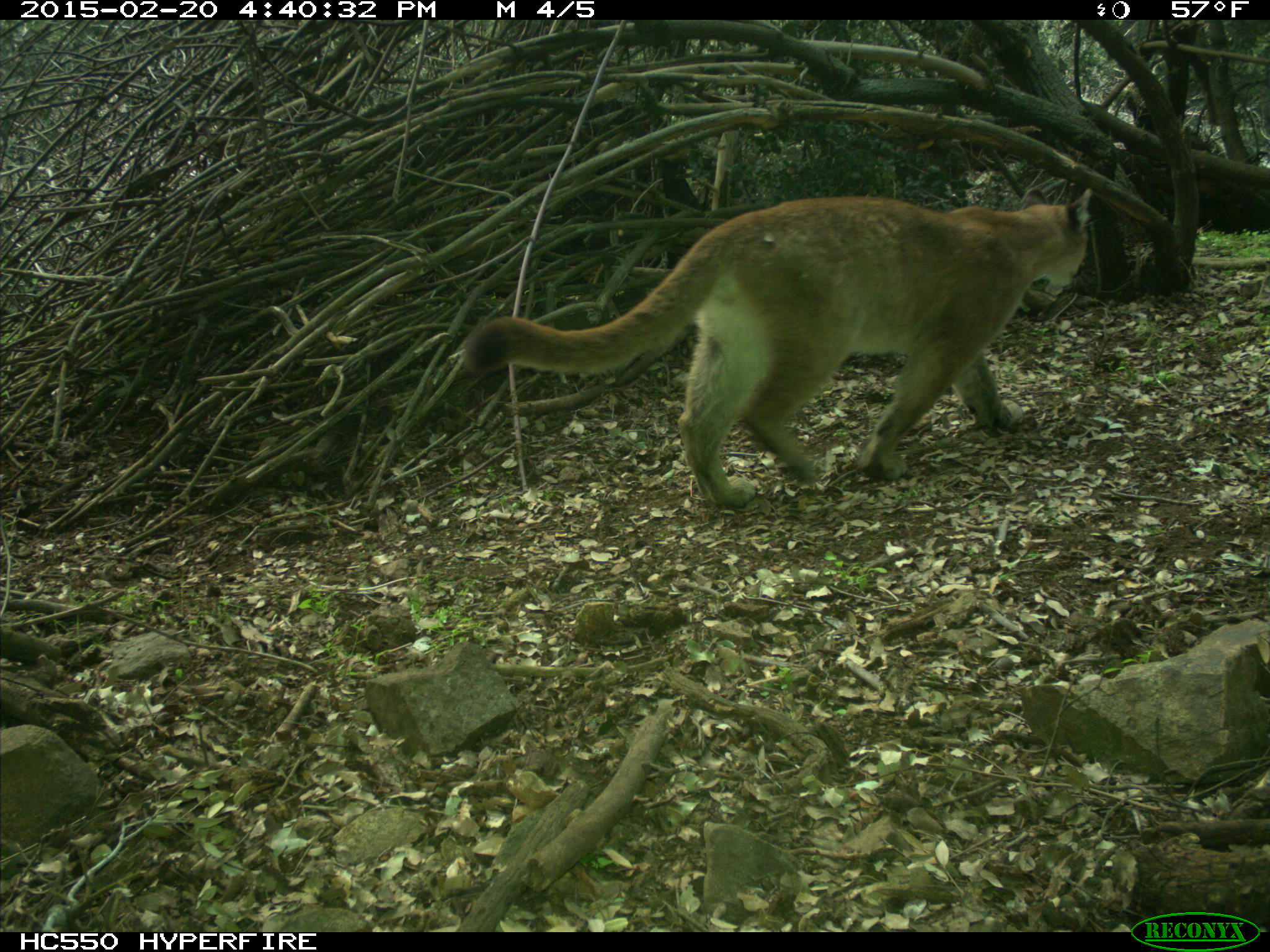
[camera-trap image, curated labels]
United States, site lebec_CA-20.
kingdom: Animalia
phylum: Chordata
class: Mammalia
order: Carnivora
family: Felidae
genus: Puma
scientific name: Puma concolor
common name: mountain lion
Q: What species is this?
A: Puma concolor (mountain lion).